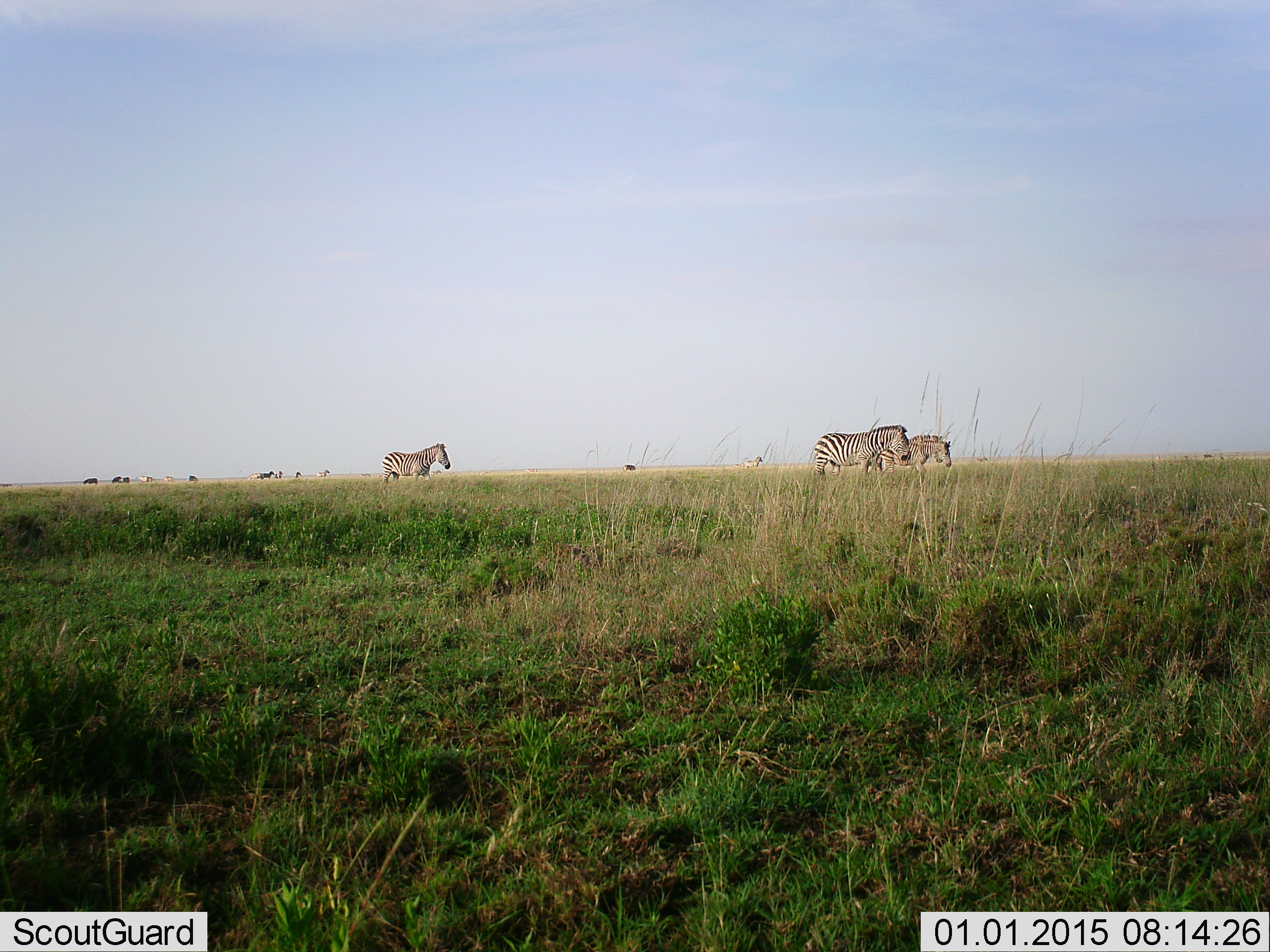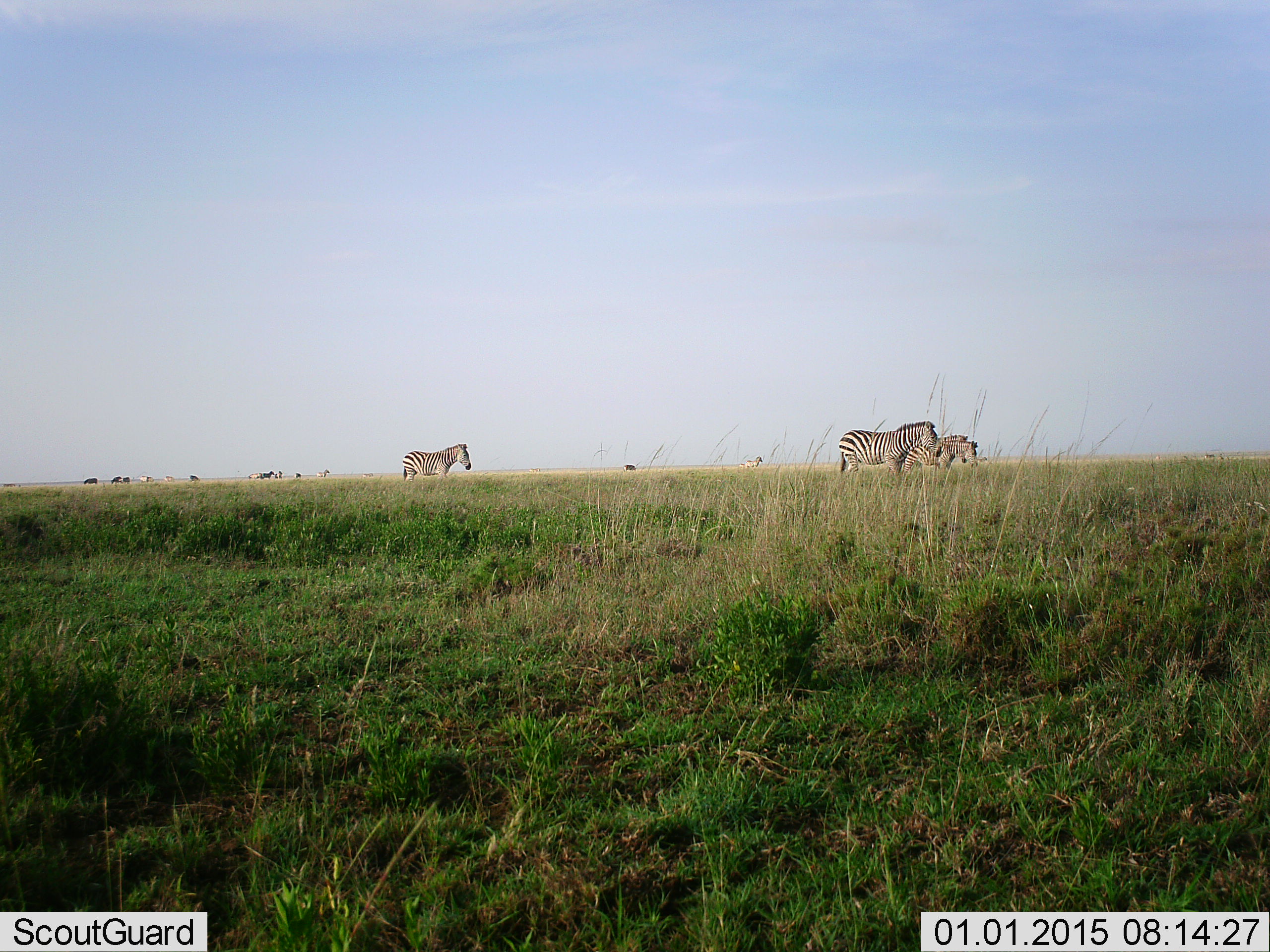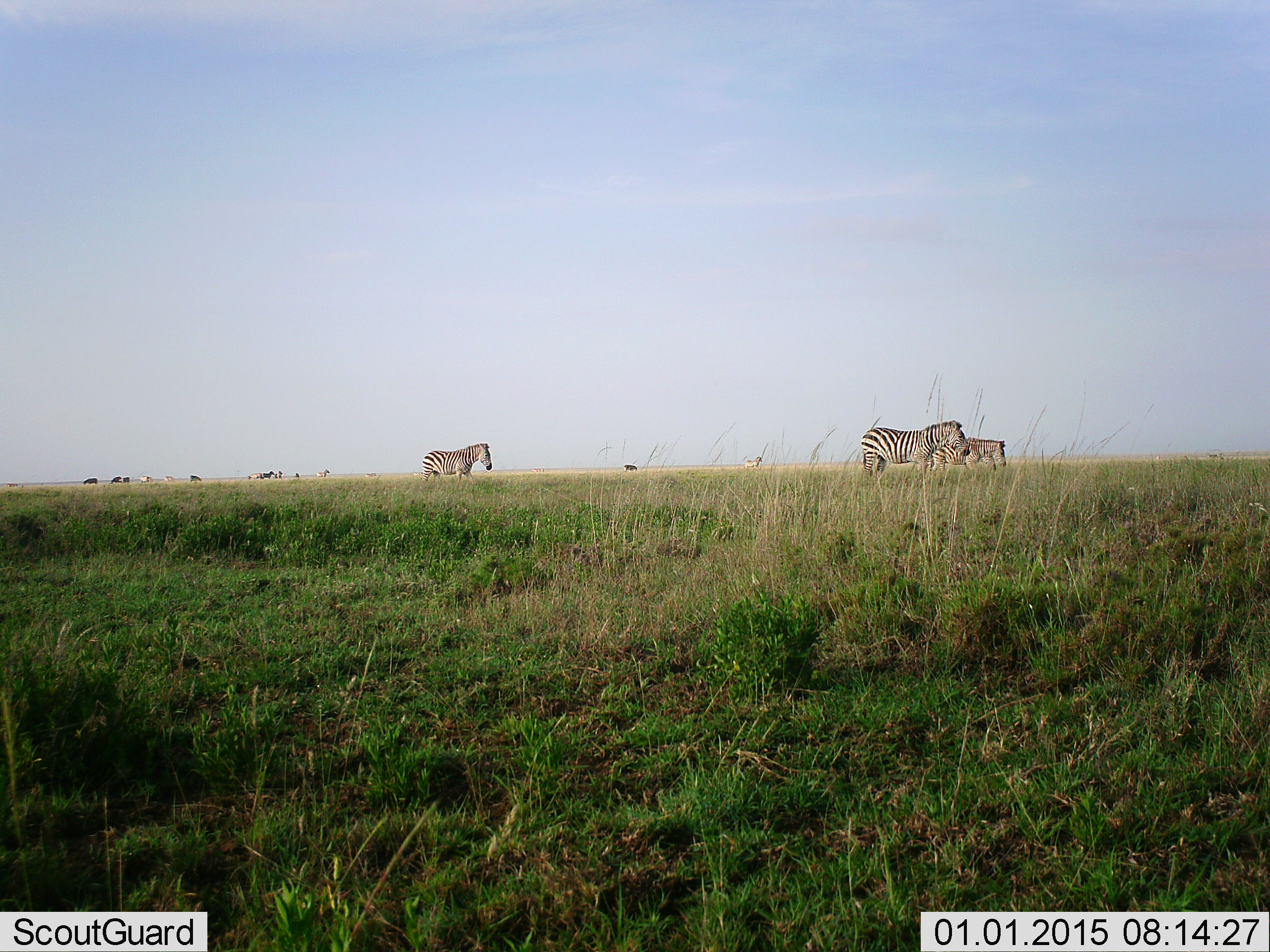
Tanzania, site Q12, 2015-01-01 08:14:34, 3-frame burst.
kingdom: Animalia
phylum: Chordata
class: Mammalia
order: Perissodactyla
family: Equidae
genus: Equus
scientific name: Equus quagga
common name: plains zebra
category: zebra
Zebra (plains zebra) (Equus quagga), count 4. Behavior (volunteer vote fractions): standing 10%, resting 0%, moving 90%, interacting 0%. Young present (vote fraction): 0%. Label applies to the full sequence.